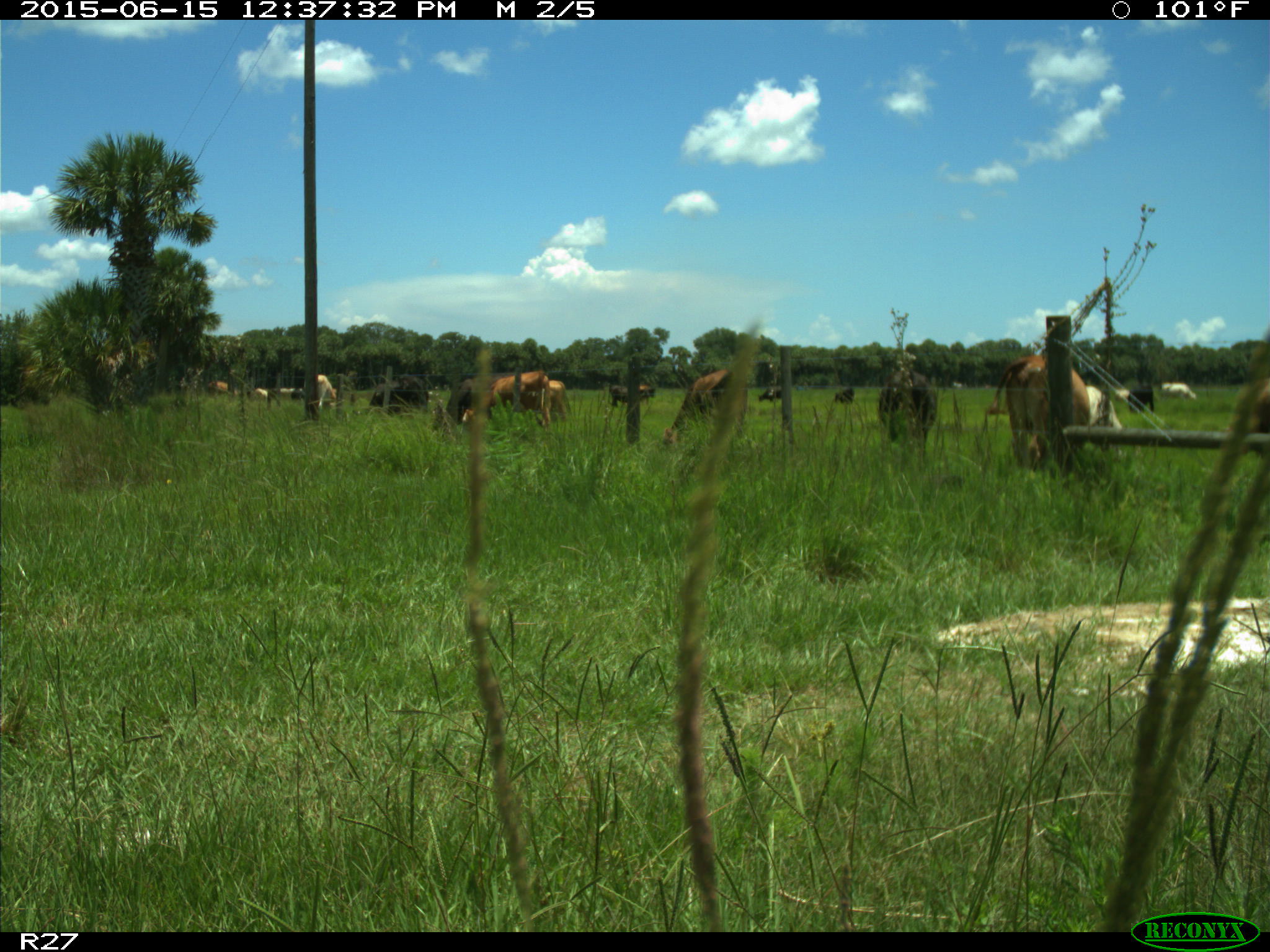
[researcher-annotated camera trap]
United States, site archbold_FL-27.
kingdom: Animalia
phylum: Chordata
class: Mammalia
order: Artiodactyla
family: Bovidae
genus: Bos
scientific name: Bos taurus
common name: domestic cow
Bos taurus (domestic cow).